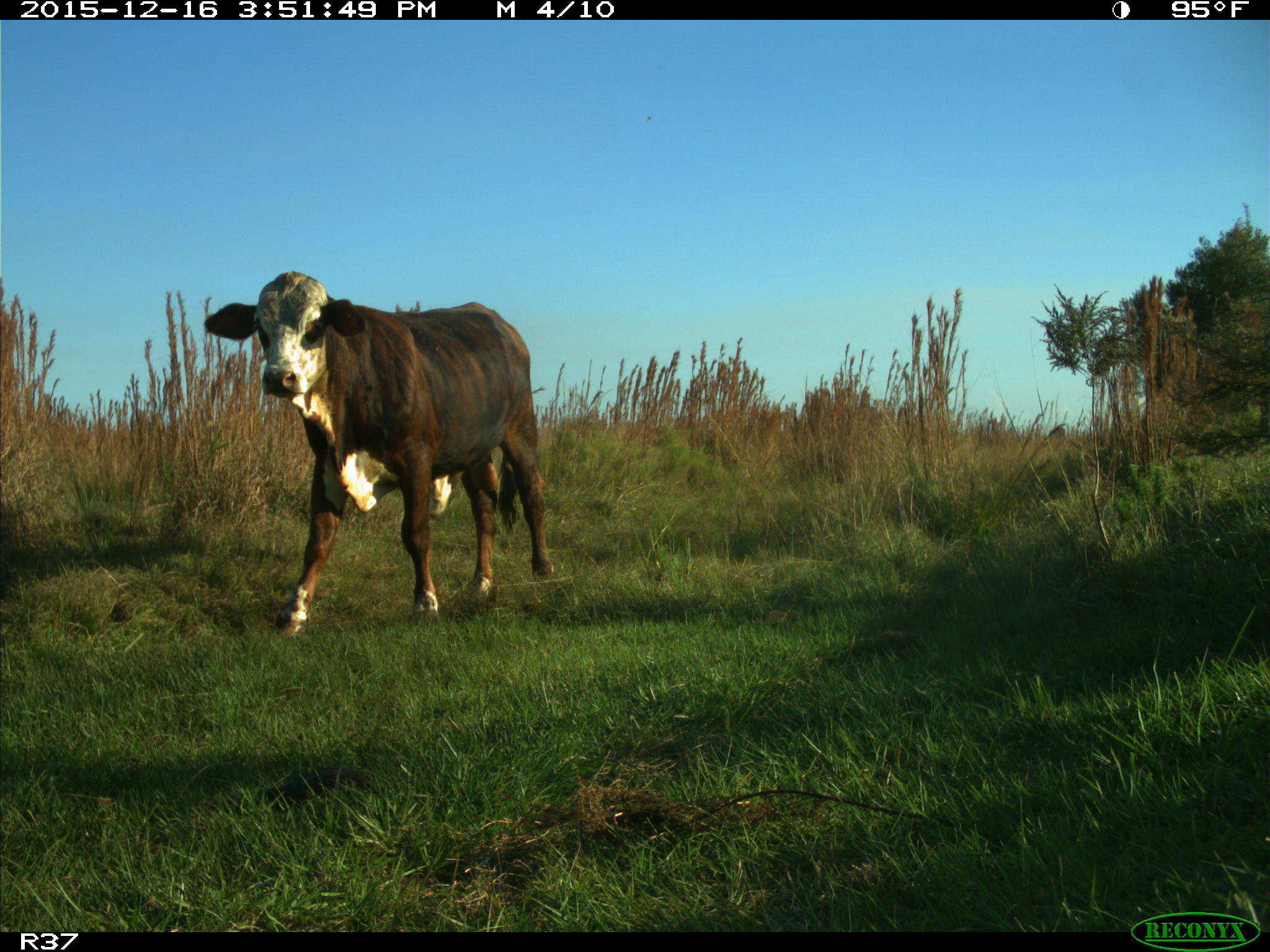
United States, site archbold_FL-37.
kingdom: Animalia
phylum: Chordata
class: Mammalia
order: Artiodactyla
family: Bovidae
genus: Bos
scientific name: Bos taurus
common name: domestic cow